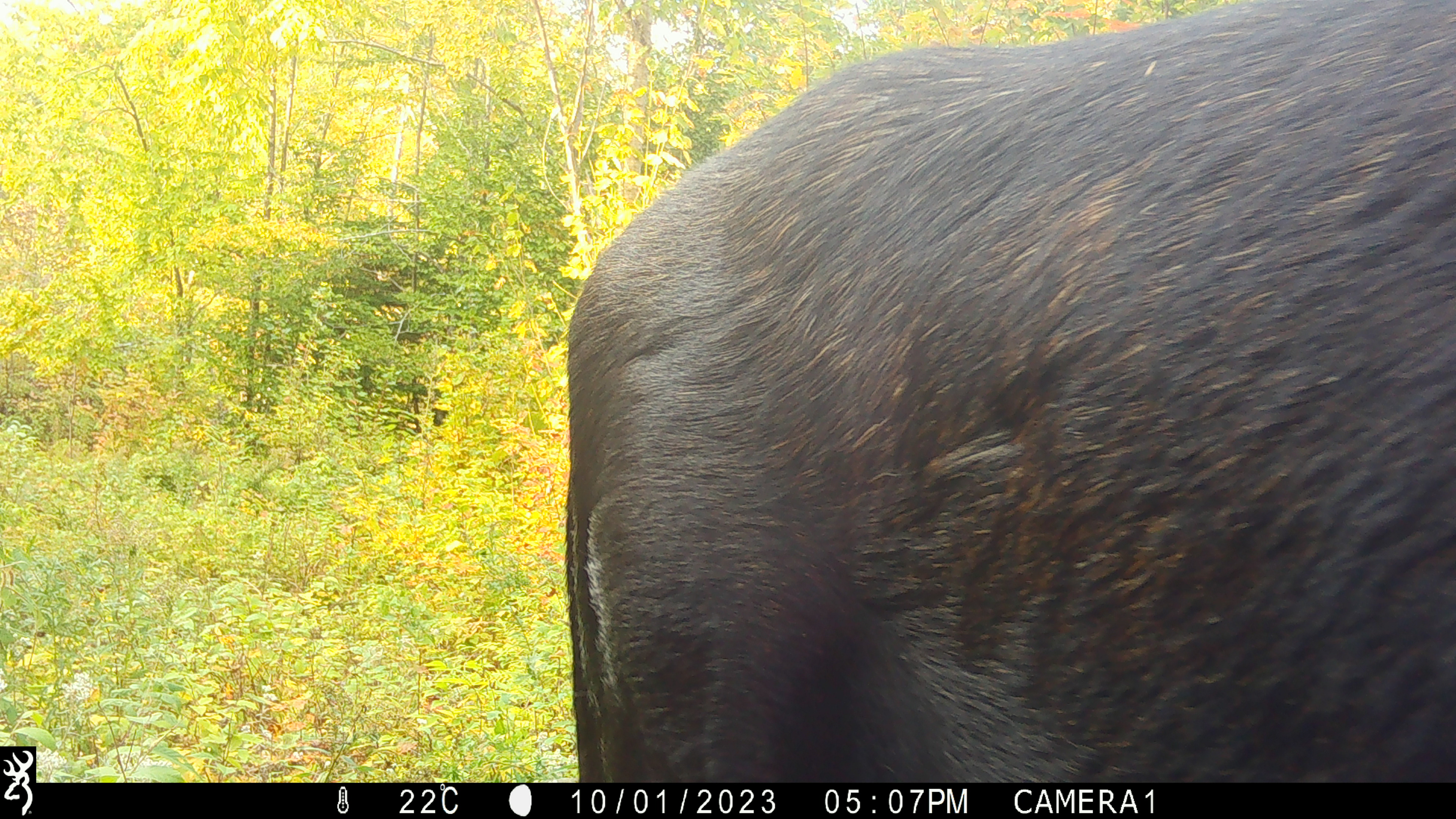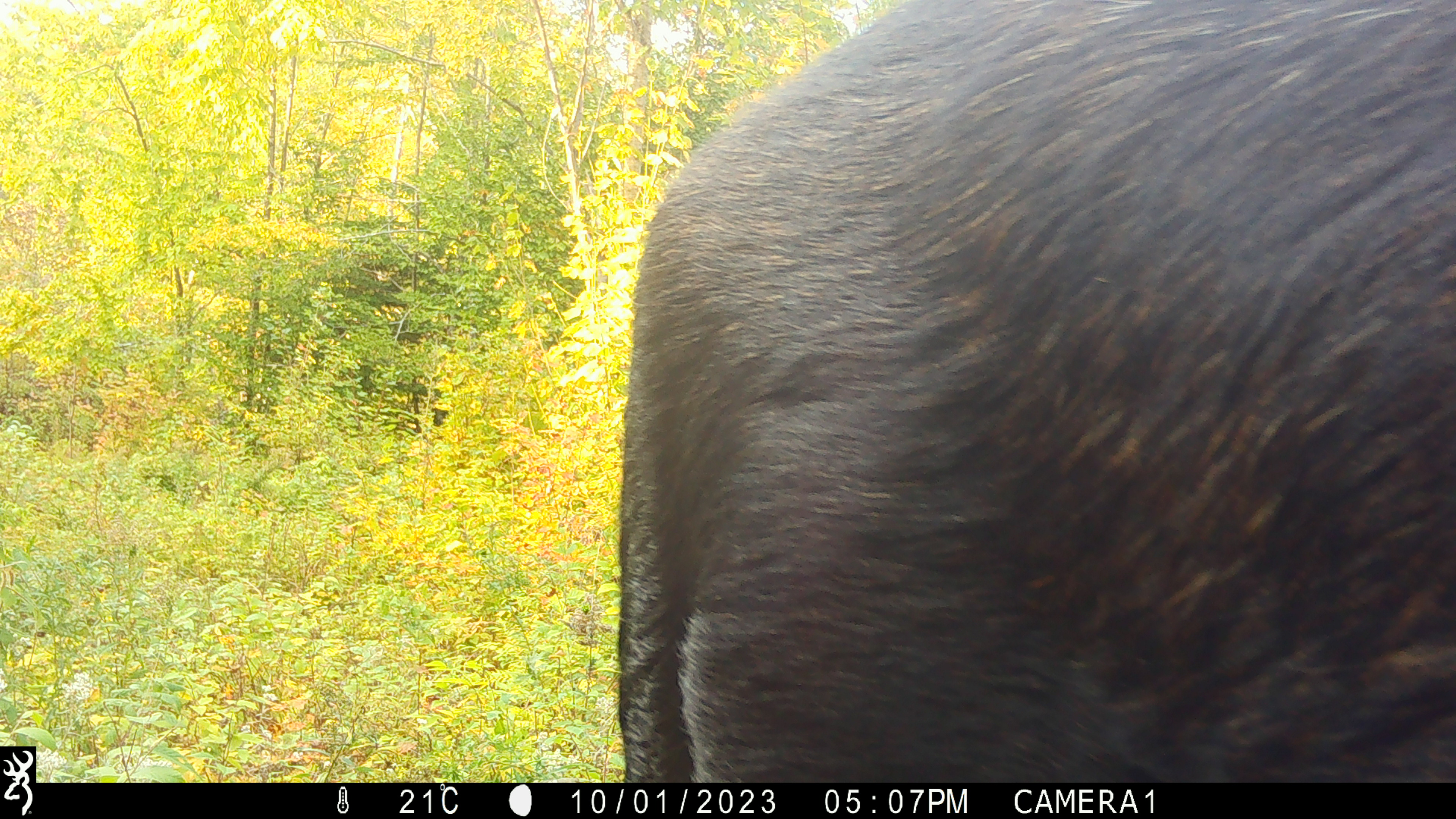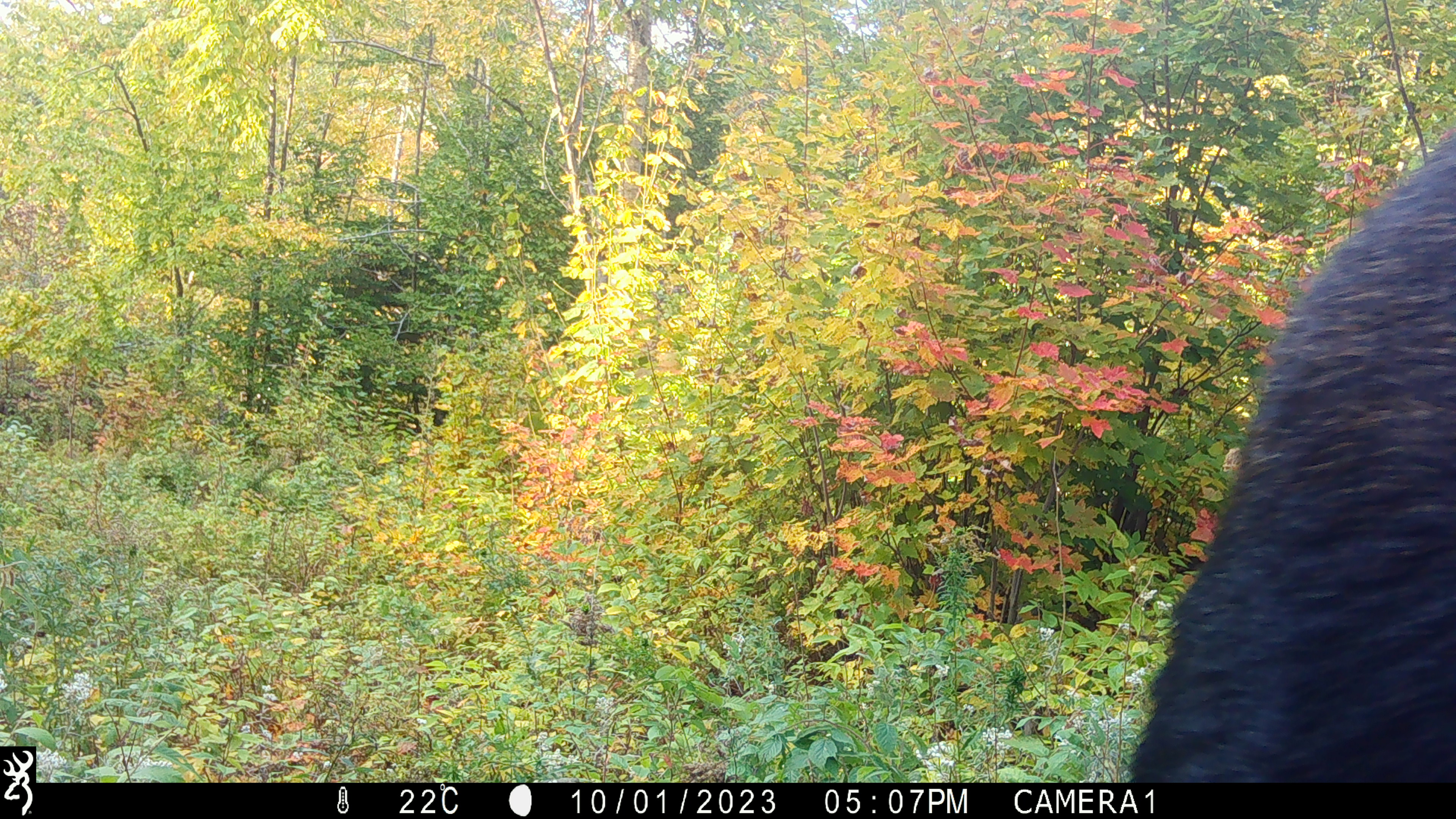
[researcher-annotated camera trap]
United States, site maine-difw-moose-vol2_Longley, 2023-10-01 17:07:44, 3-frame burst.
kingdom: Animalia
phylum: Chordata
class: Mammalia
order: Artiodactyla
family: Cervidae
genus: Alces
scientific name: Alces alces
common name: moose